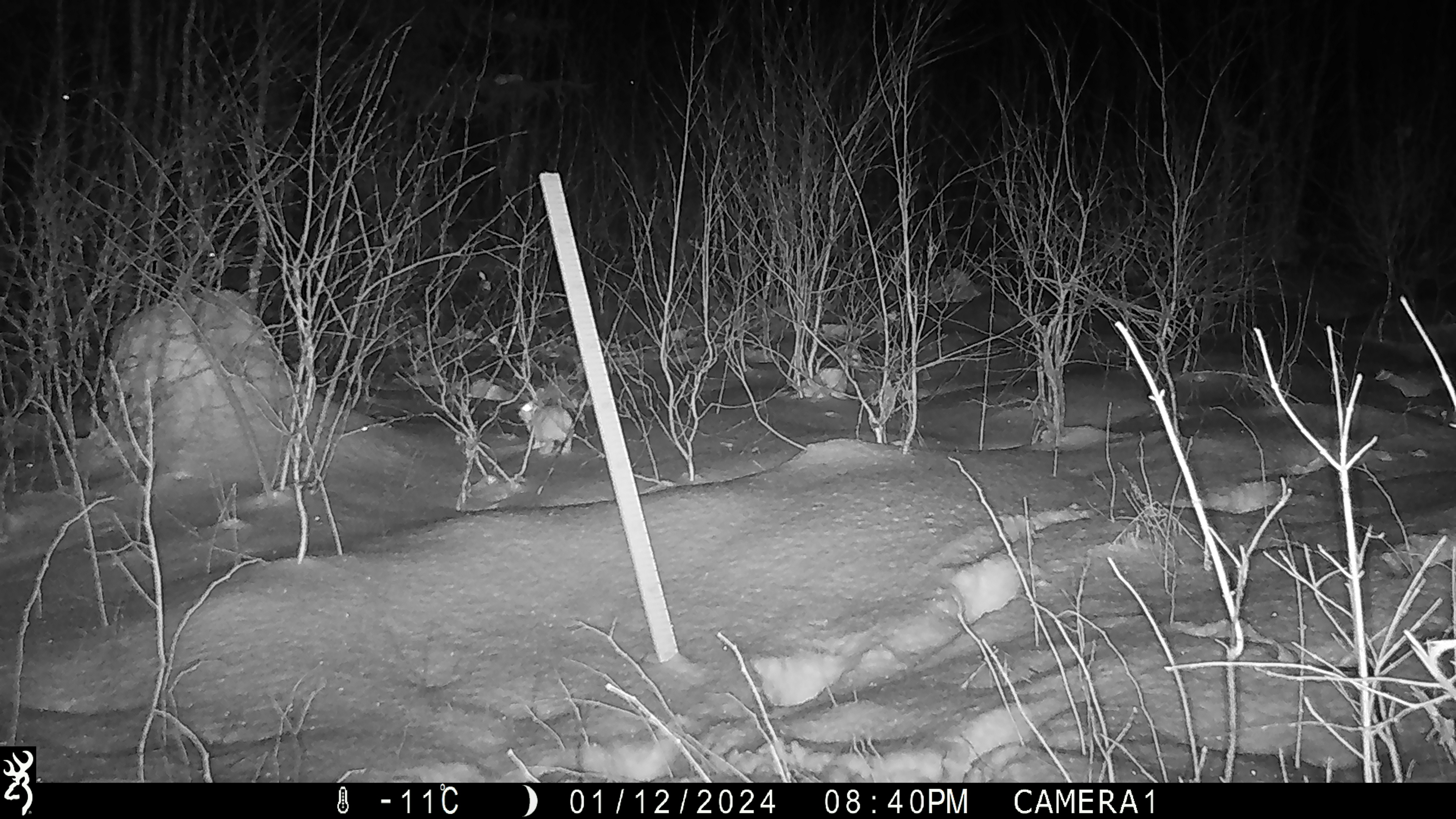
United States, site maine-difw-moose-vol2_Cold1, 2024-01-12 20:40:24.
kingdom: Animalia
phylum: Chordata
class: Mammalia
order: Lagomorpha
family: Leporidae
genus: Lepus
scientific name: Lepus americanus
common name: snowshoe hare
Snowshoe hare (Lepus americanus).